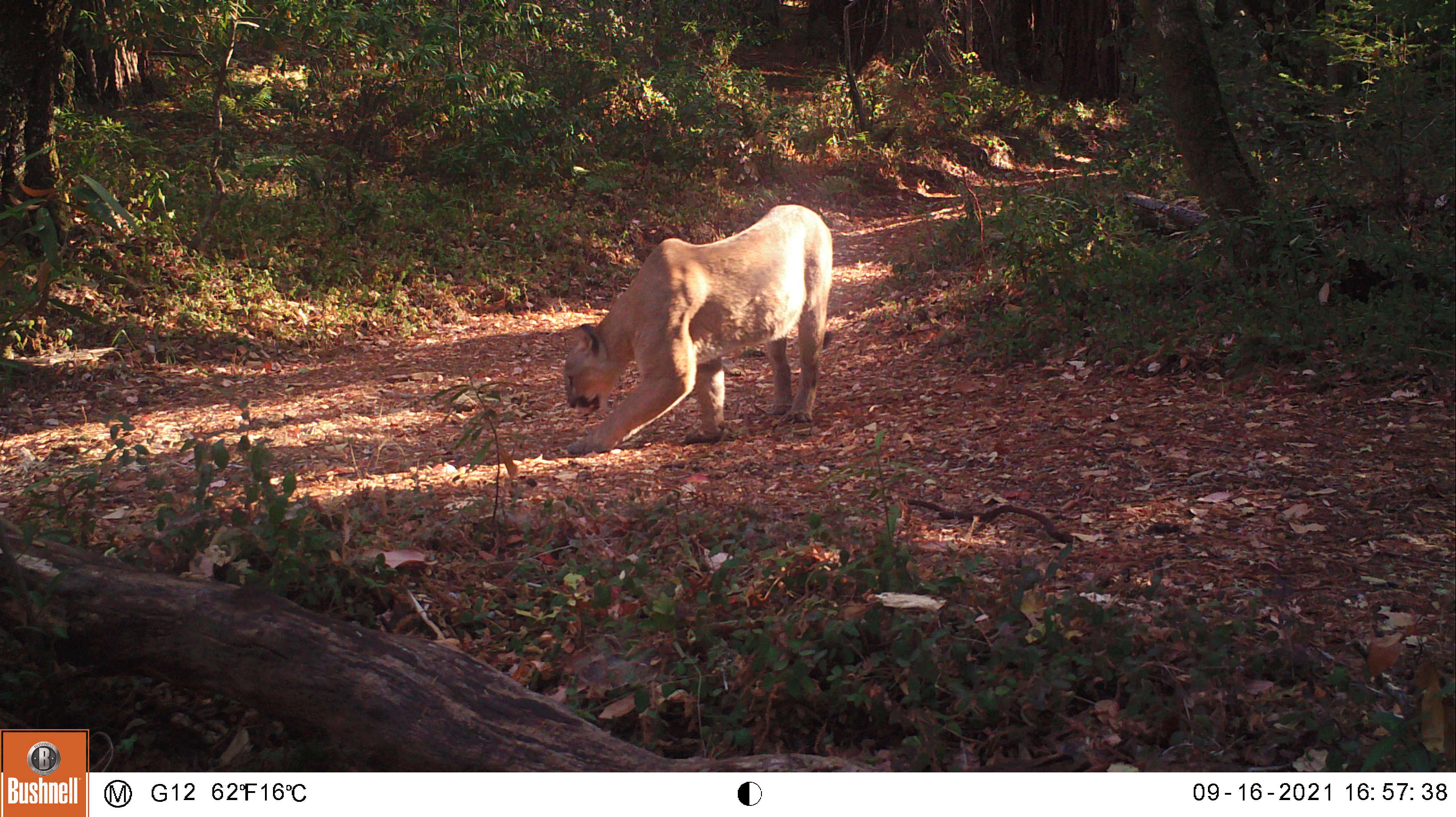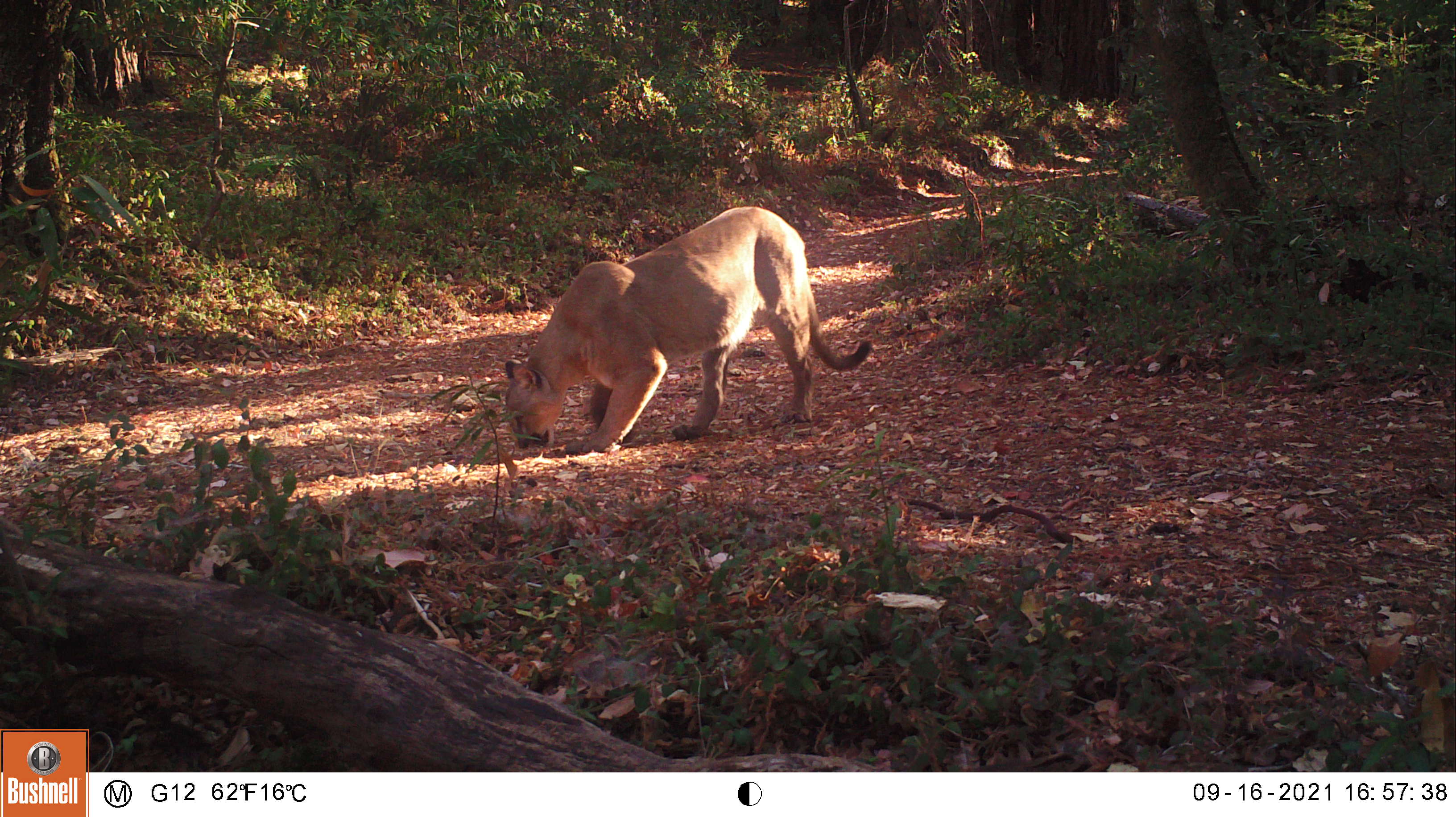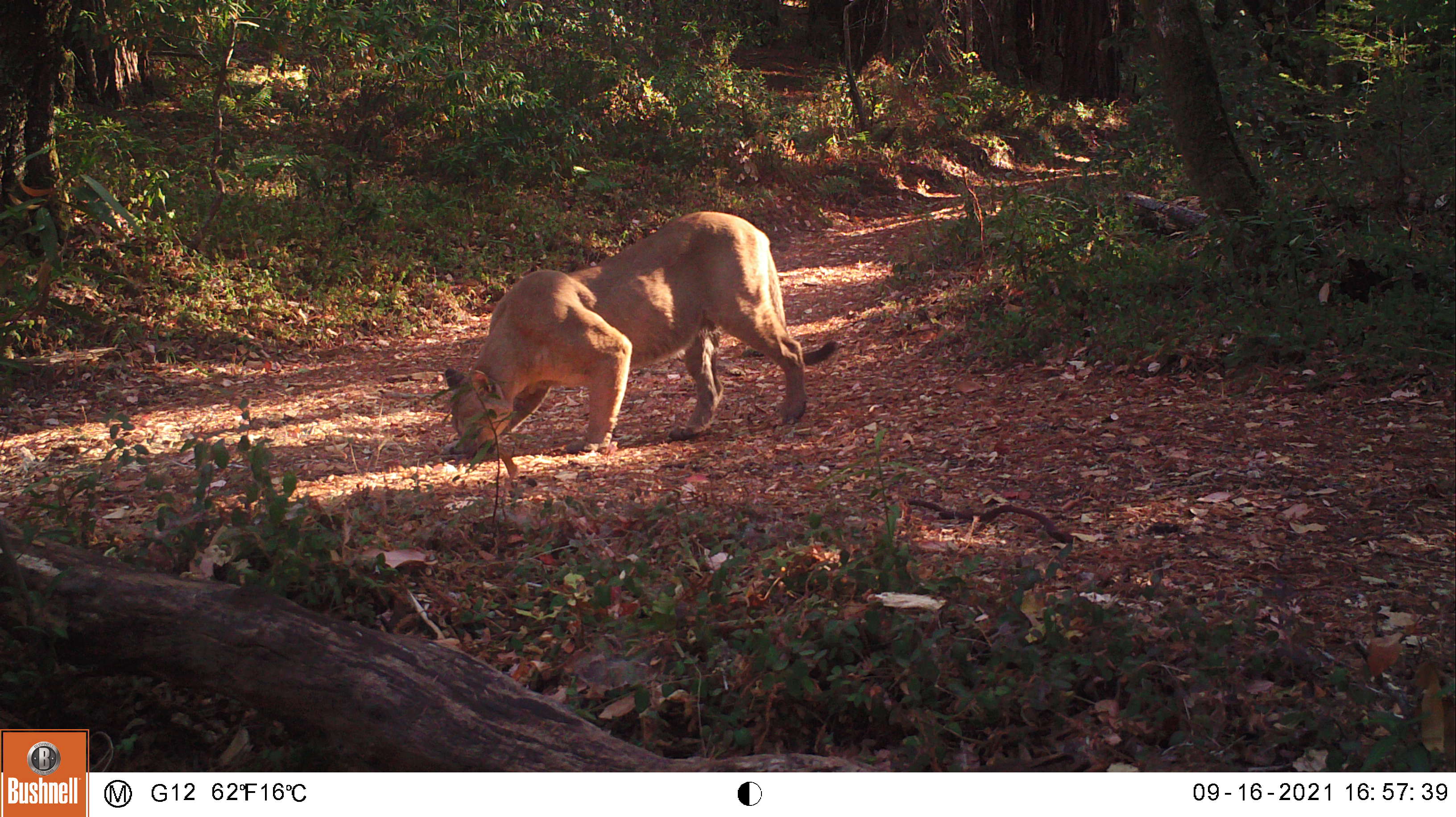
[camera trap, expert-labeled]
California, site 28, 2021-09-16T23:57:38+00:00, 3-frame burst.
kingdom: Animalia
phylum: Chordata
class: Mammalia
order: Carnivora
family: Felidae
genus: Puma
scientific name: Puma concolor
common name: puma